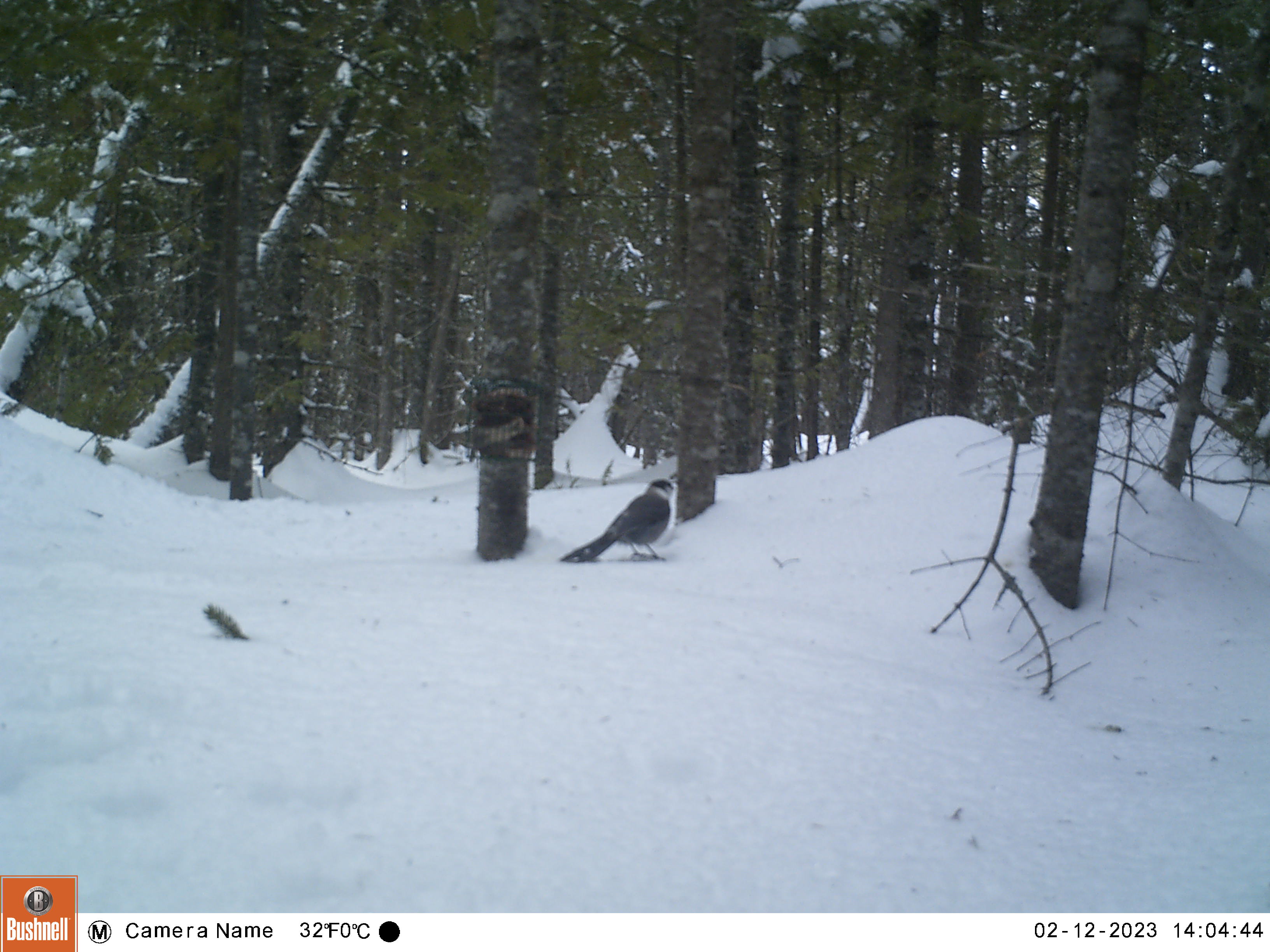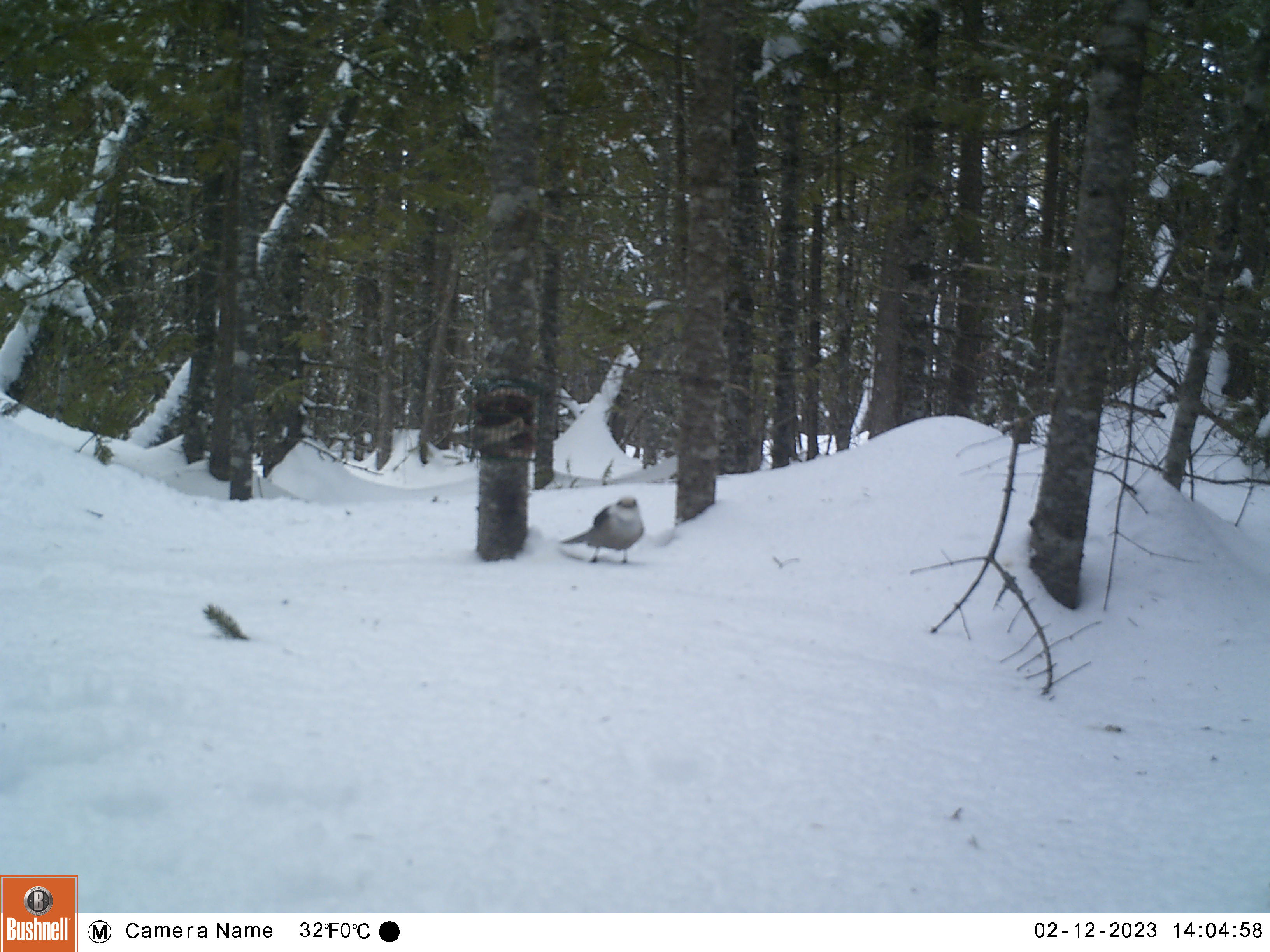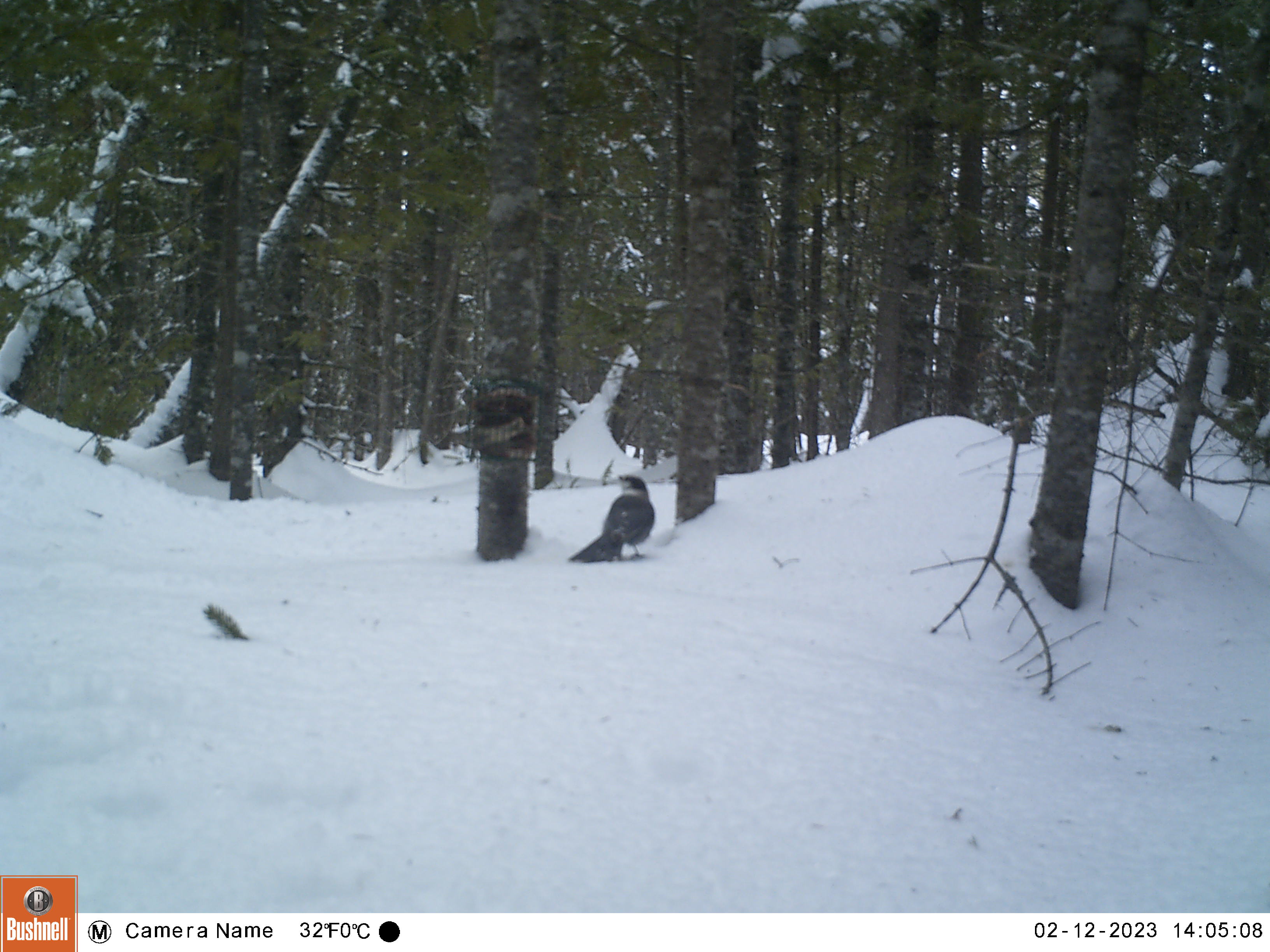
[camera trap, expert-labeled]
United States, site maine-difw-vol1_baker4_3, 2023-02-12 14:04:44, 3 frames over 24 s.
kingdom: Animalia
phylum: Chordata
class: Aves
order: Passeriformes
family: Corvidae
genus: Perisoreus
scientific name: Perisoreus canadensis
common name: canada jay